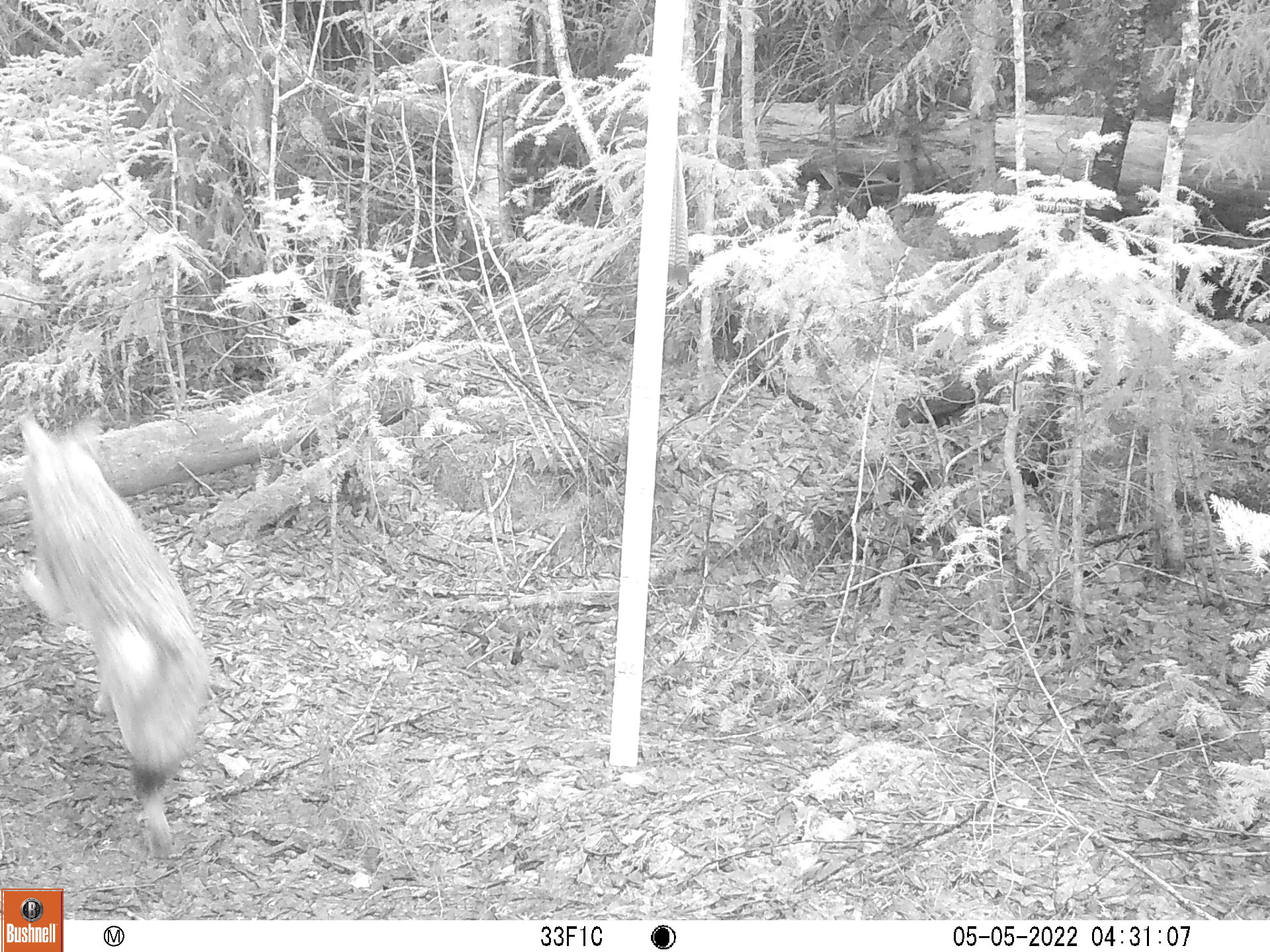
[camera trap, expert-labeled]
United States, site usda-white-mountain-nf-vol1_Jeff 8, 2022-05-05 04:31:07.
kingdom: Animalia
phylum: Chordata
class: Mammalia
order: Carnivora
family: Canidae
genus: Canis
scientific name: Canis latrans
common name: coyote